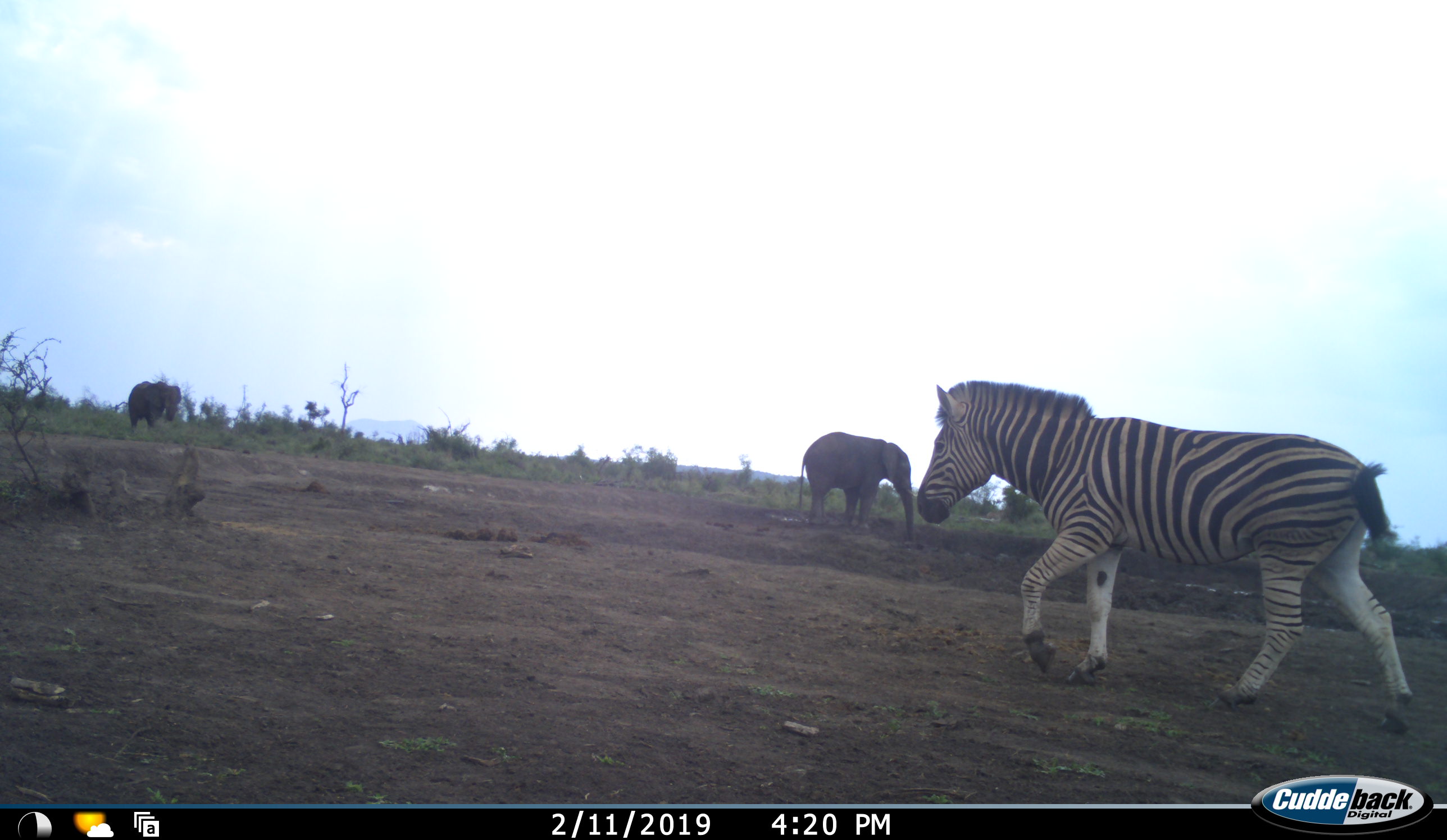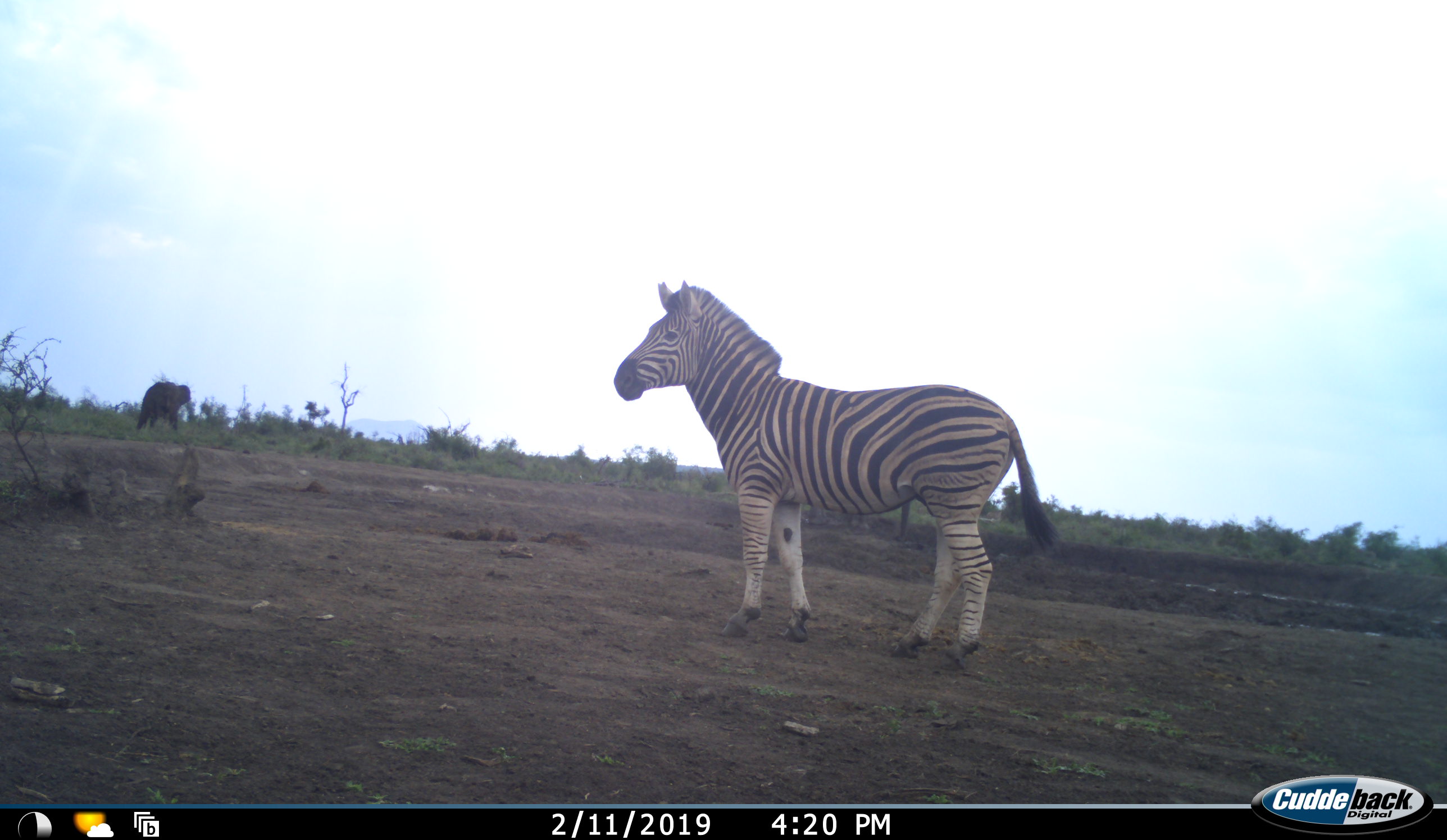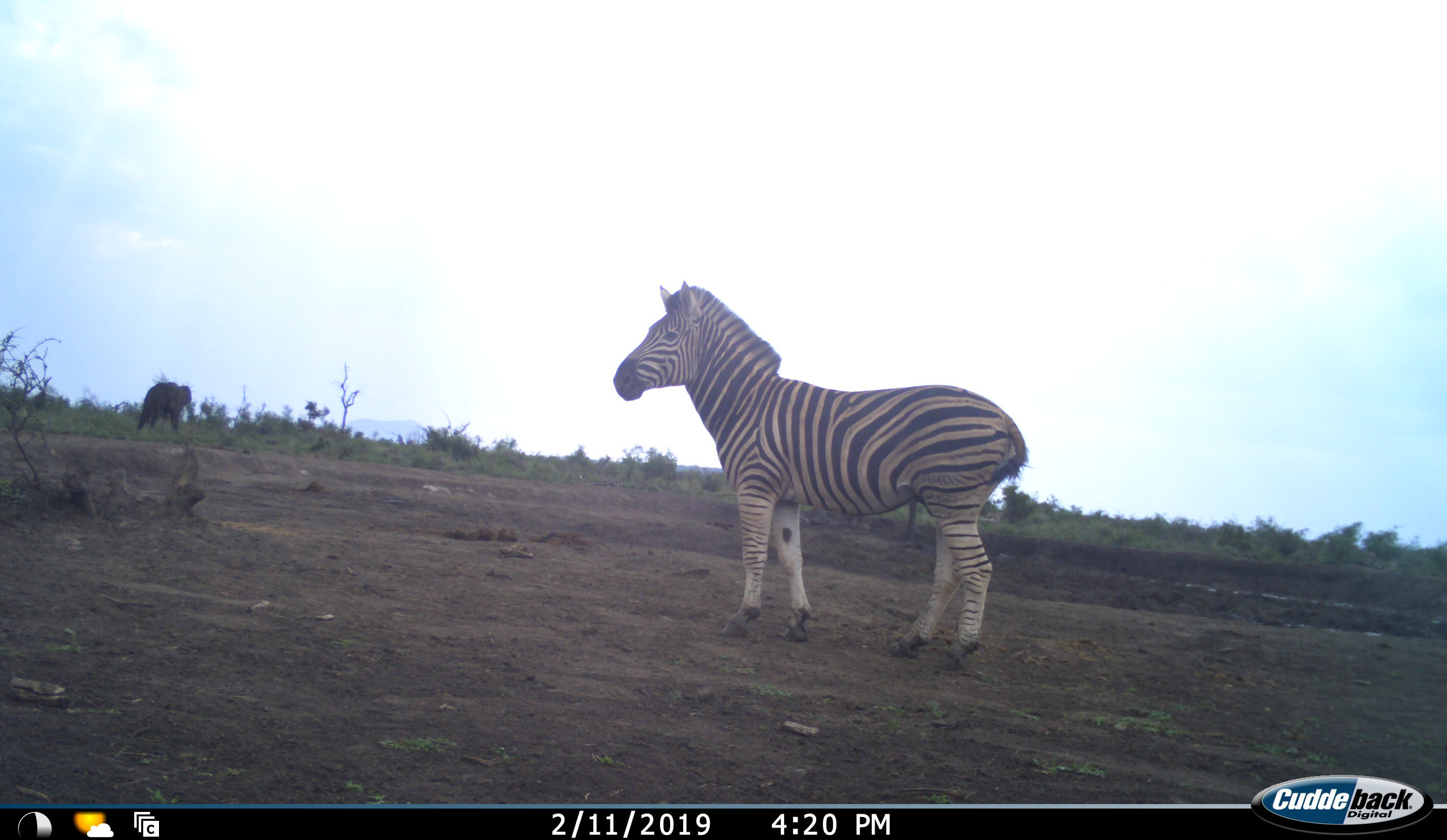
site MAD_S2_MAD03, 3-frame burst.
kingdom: Animalia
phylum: Chordata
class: Mammalia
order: Perissodactyla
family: Equidae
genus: Equus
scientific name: Equus quagga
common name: plains zebra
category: zebraplains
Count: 1.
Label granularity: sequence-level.